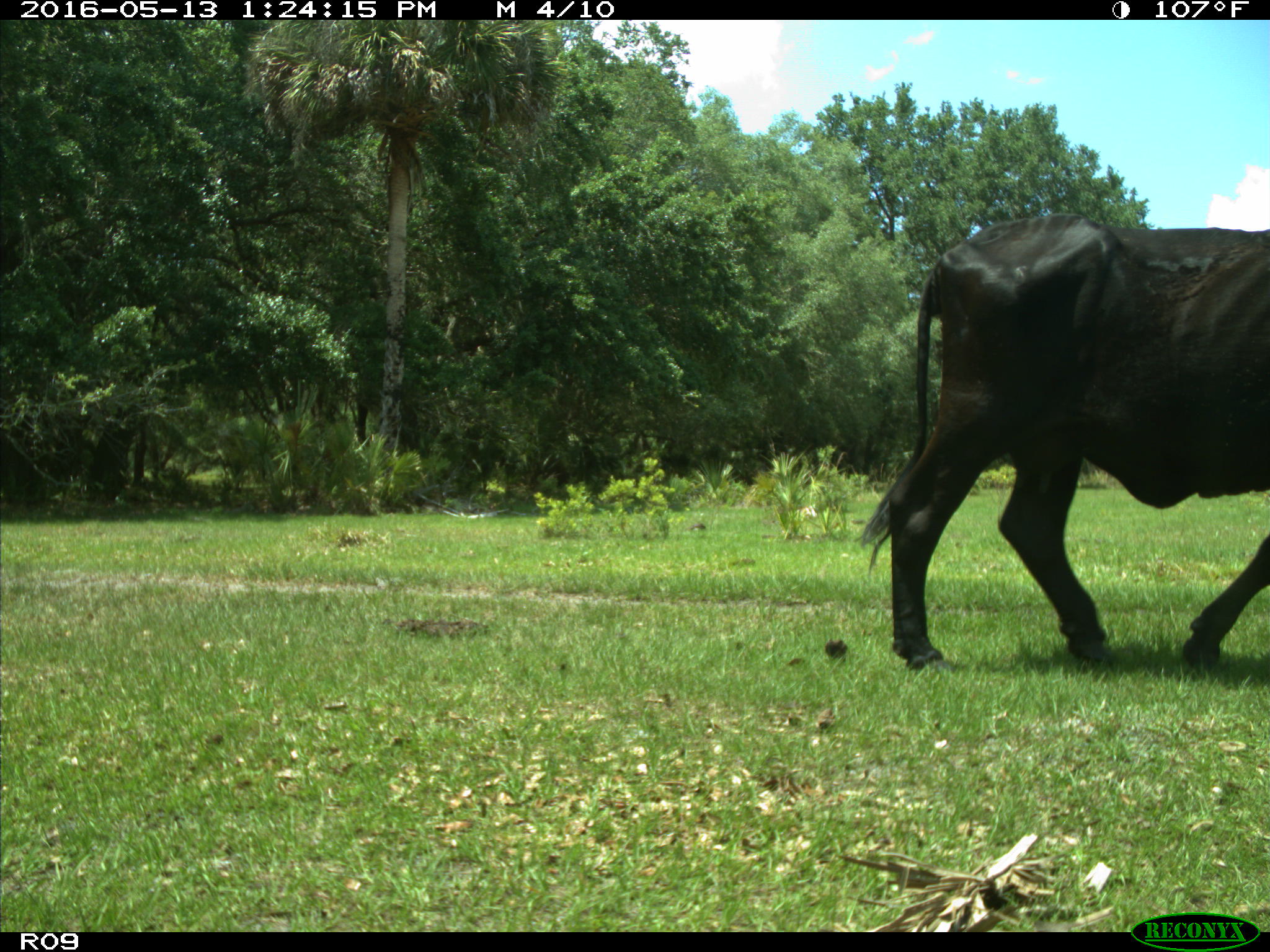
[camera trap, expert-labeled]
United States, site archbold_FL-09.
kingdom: Animalia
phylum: Chordata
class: Mammalia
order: Artiodactyla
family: Bovidae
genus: Bos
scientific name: Bos taurus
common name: domestic cow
Bos taurus (domestic cow).